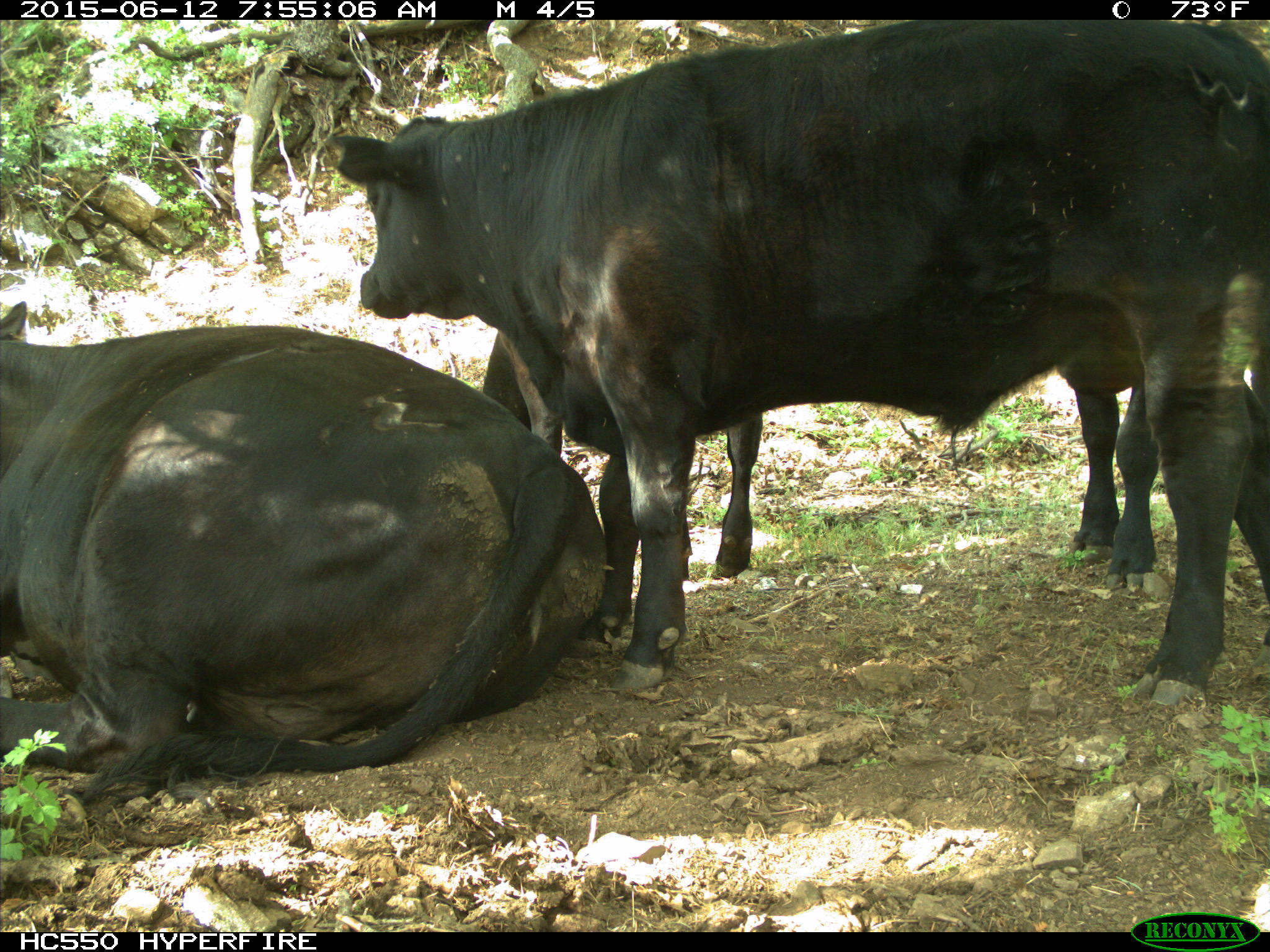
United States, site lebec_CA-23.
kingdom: Animalia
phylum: Chordata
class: Mammalia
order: Artiodactyla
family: Bovidae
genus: Bos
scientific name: Bos taurus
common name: domestic cow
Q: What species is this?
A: Bos taurus (domestic cow).